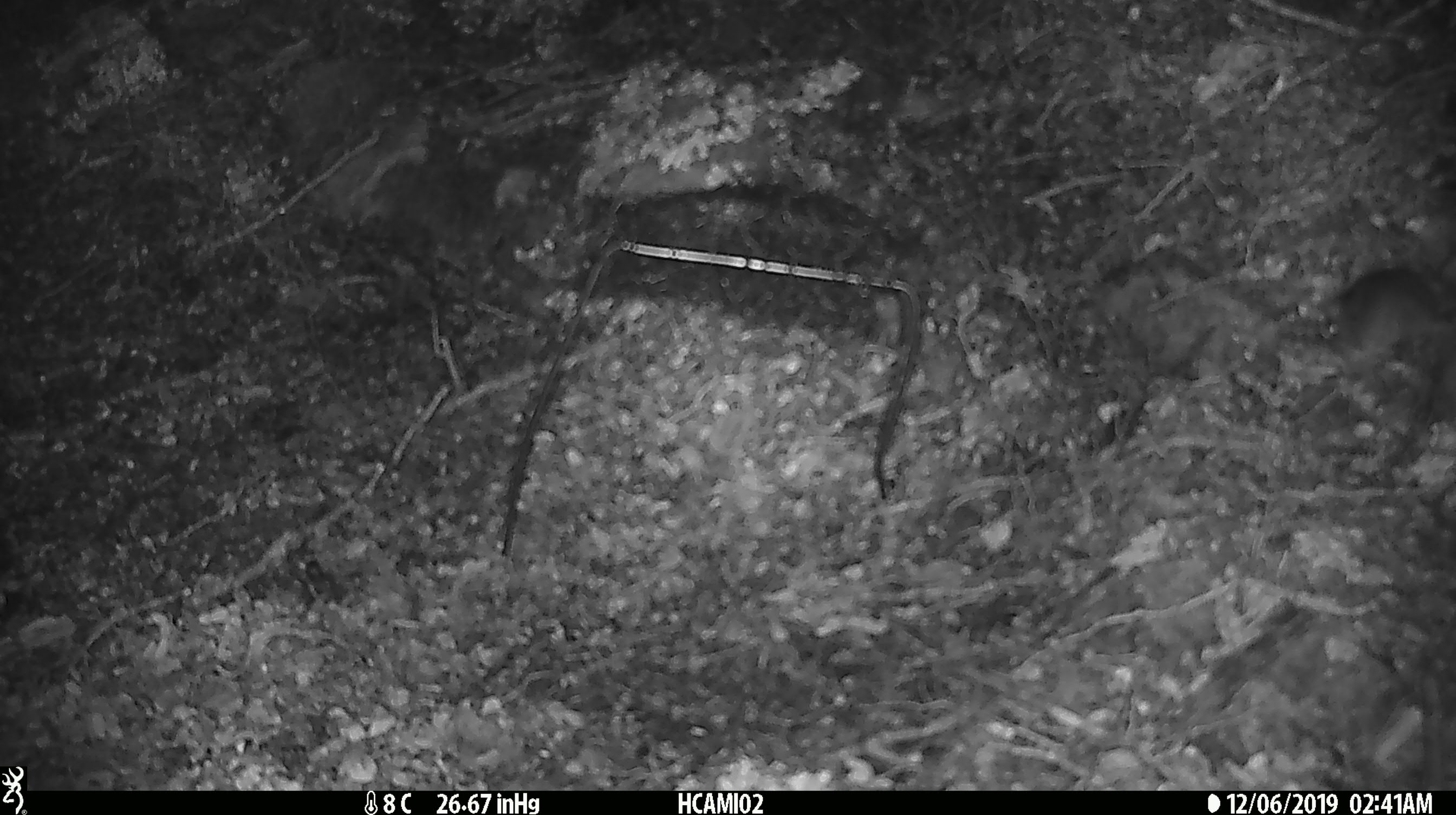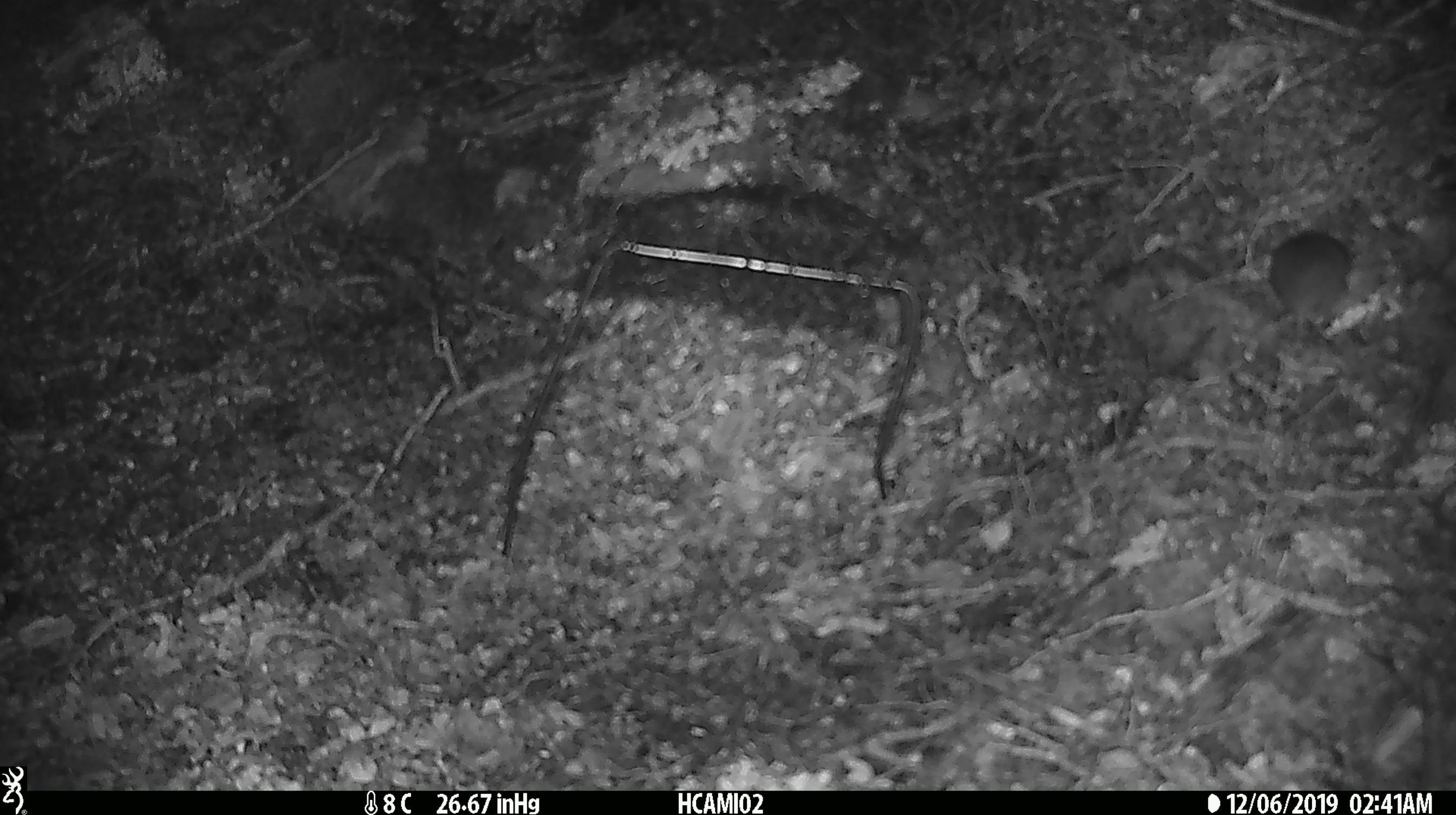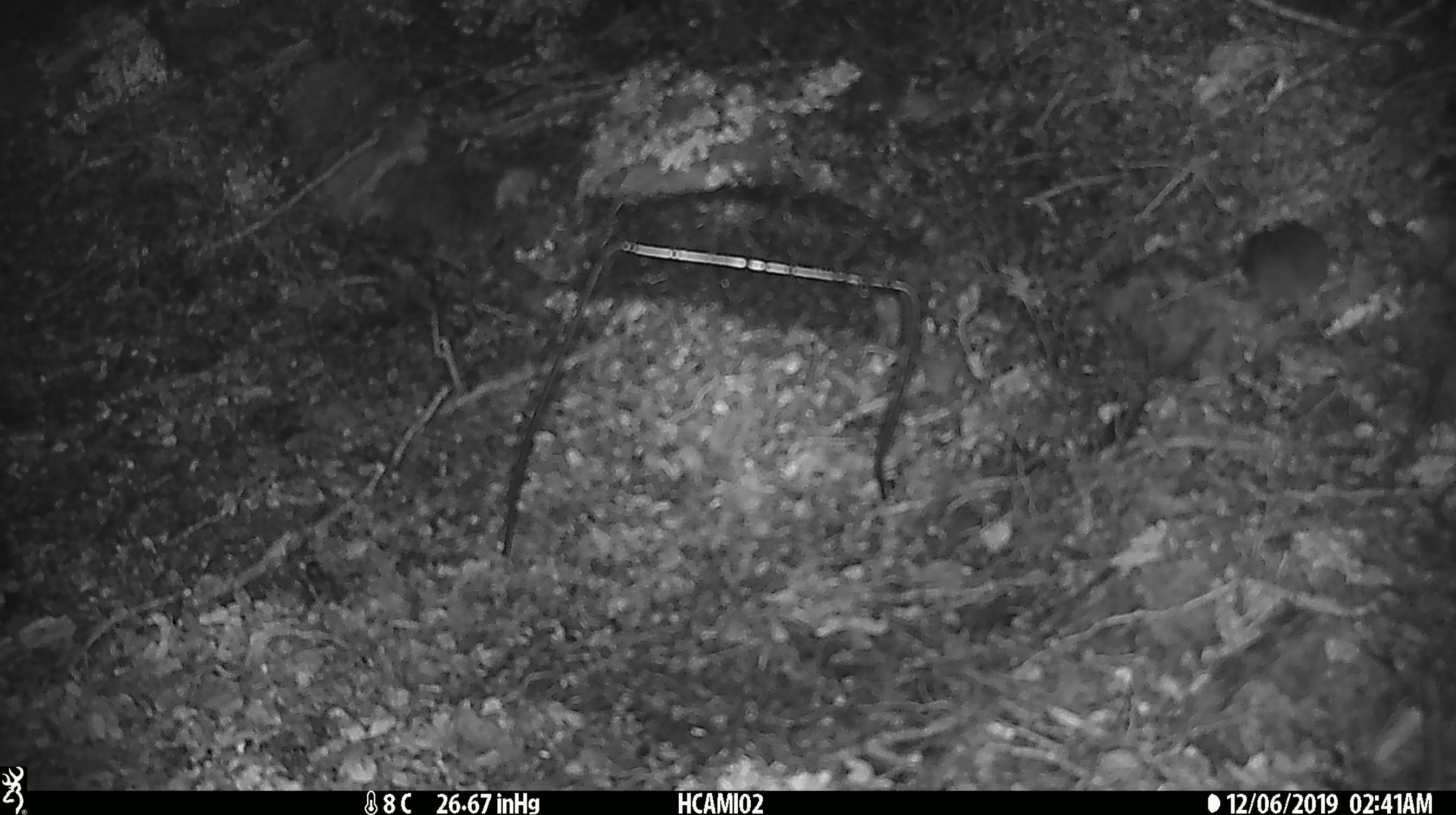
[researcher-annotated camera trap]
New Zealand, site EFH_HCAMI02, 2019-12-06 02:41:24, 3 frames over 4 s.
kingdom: Animalia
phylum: Chordata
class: Mammalia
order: Rodentia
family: Muridae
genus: Mus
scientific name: Mus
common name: mouse